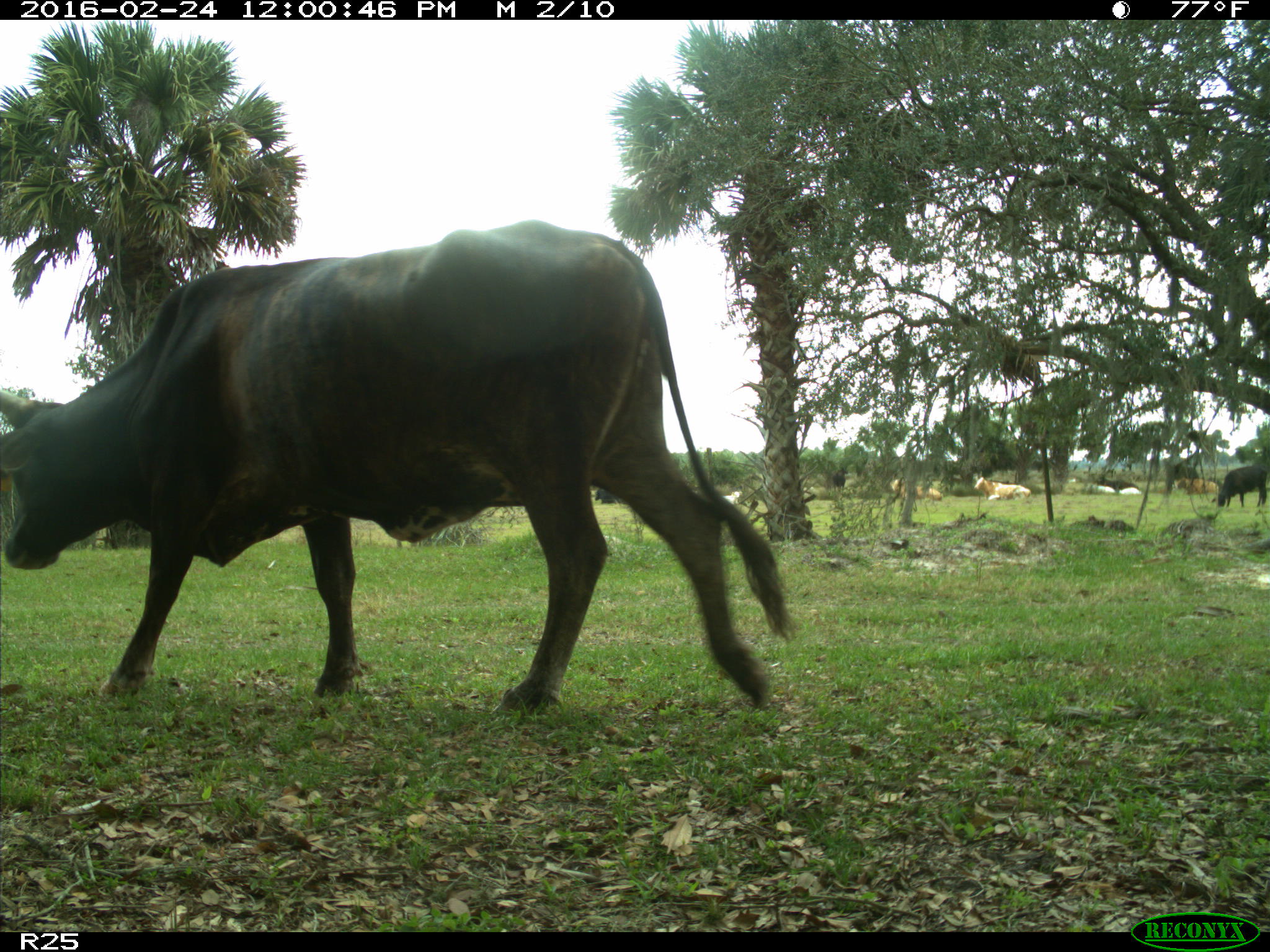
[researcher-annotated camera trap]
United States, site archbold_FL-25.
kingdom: Animalia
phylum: Chordata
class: Mammalia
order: Artiodactyla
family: Bovidae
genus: Bos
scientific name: Bos taurus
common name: domestic cow